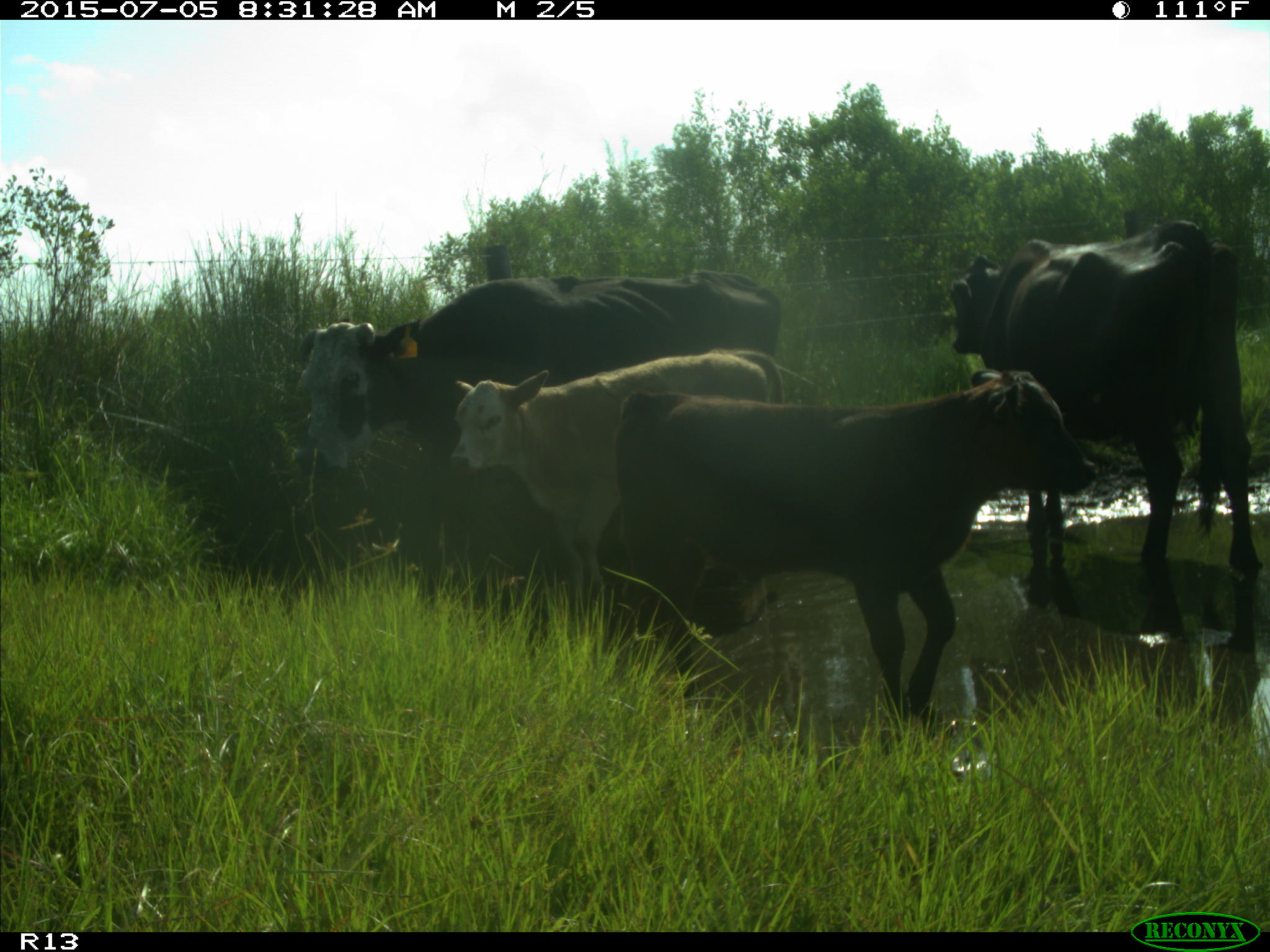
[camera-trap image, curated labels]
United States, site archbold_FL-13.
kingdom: Animalia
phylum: Chordata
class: Mammalia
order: Artiodactyla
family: Bovidae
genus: Bos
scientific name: Bos taurus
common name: domestic cow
Bos taurus (domestic cow).